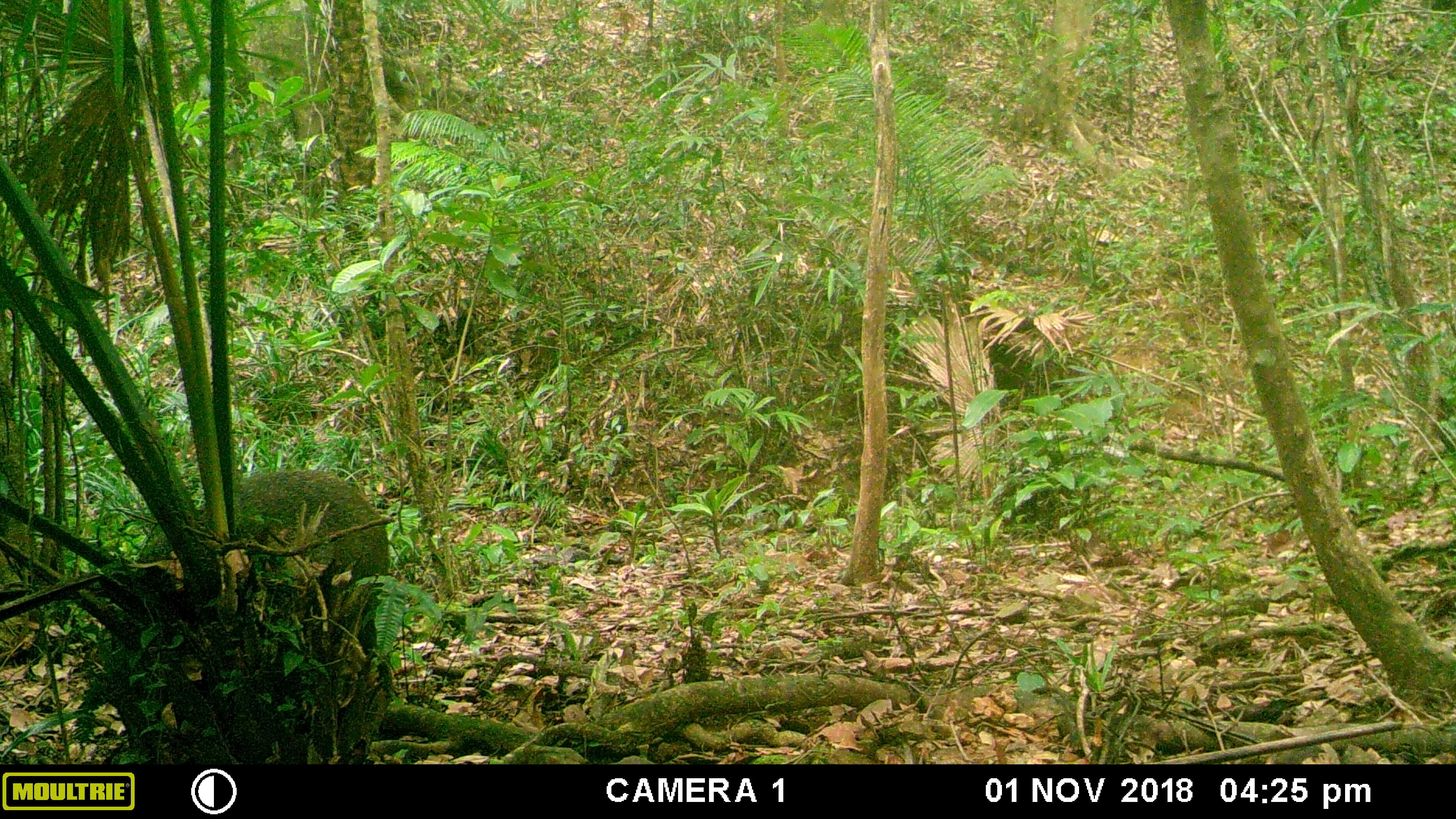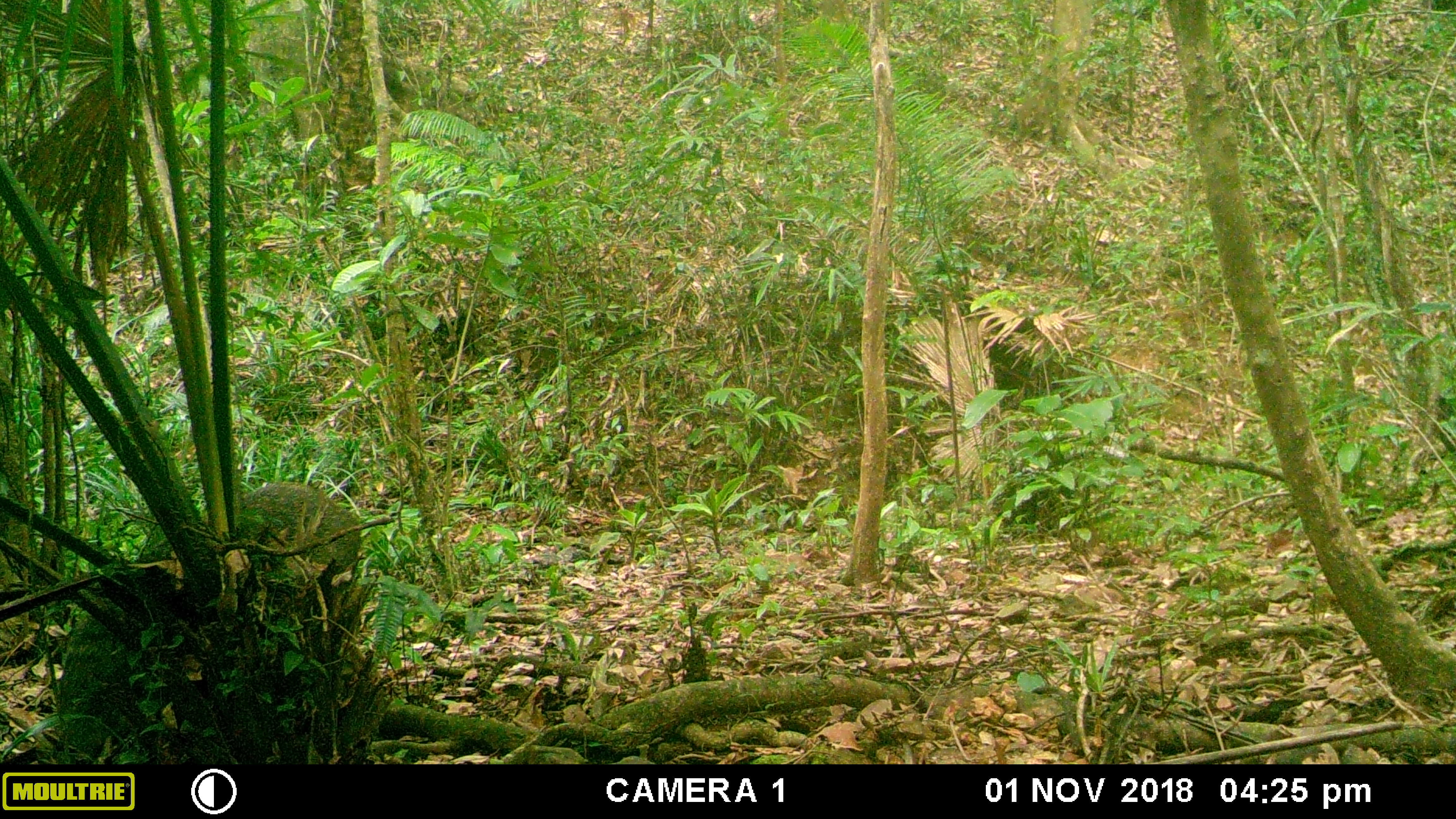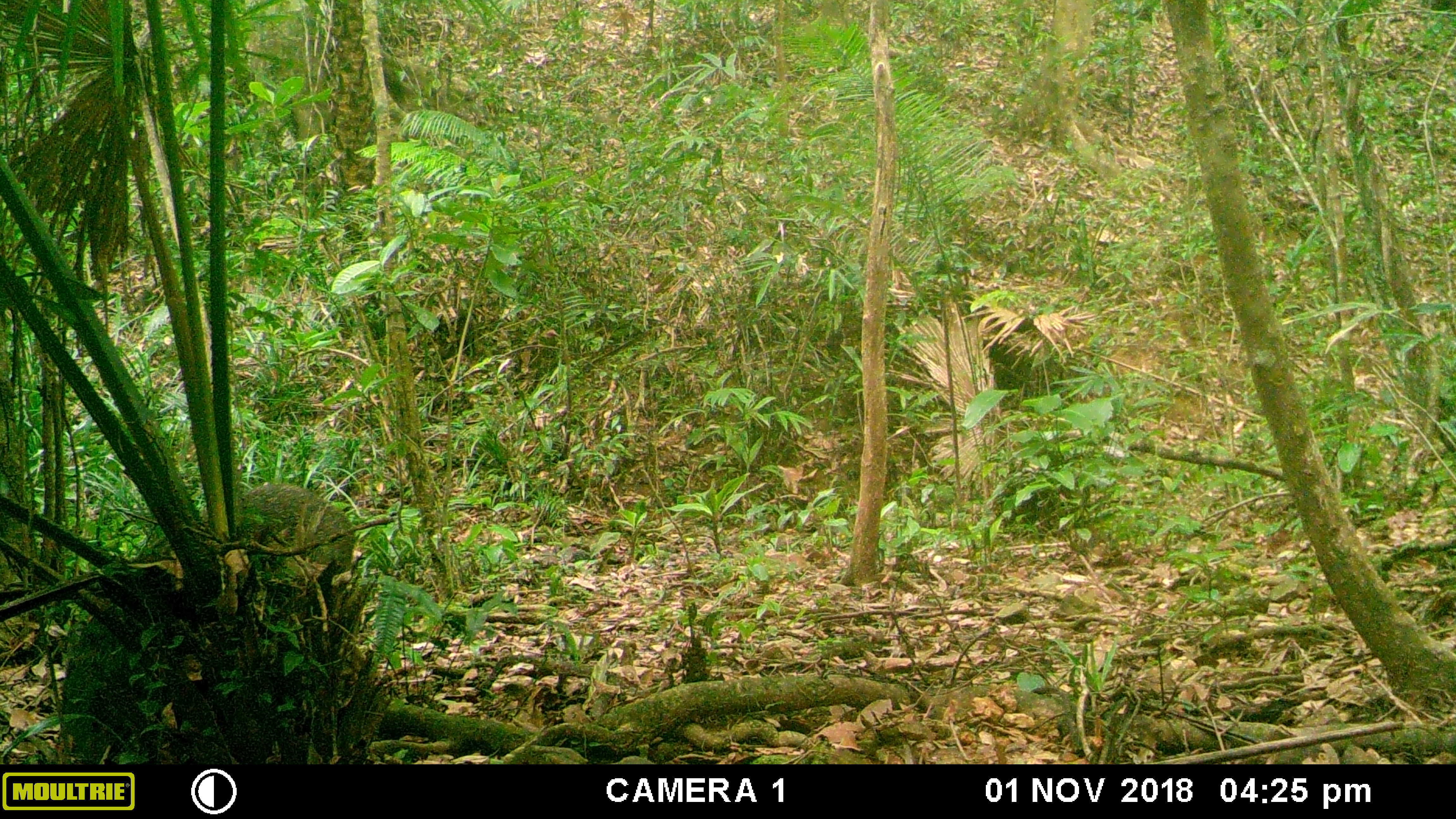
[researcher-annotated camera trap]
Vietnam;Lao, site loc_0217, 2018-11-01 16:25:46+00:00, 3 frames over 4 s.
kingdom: Animalia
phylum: Chordata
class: Mammalia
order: Artiodactyla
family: Suidae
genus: Sus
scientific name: Sus scrofa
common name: eurasian wild pig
Eurasian wild pig (Sus scrofa). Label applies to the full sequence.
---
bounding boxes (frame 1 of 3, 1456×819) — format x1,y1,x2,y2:
eurasian wild pig: 77,467,392,765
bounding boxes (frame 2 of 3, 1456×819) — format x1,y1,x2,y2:
eurasian wild pig: 51,479,361,764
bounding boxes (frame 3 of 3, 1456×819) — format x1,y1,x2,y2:
eurasian wild pig: 54,481,355,763